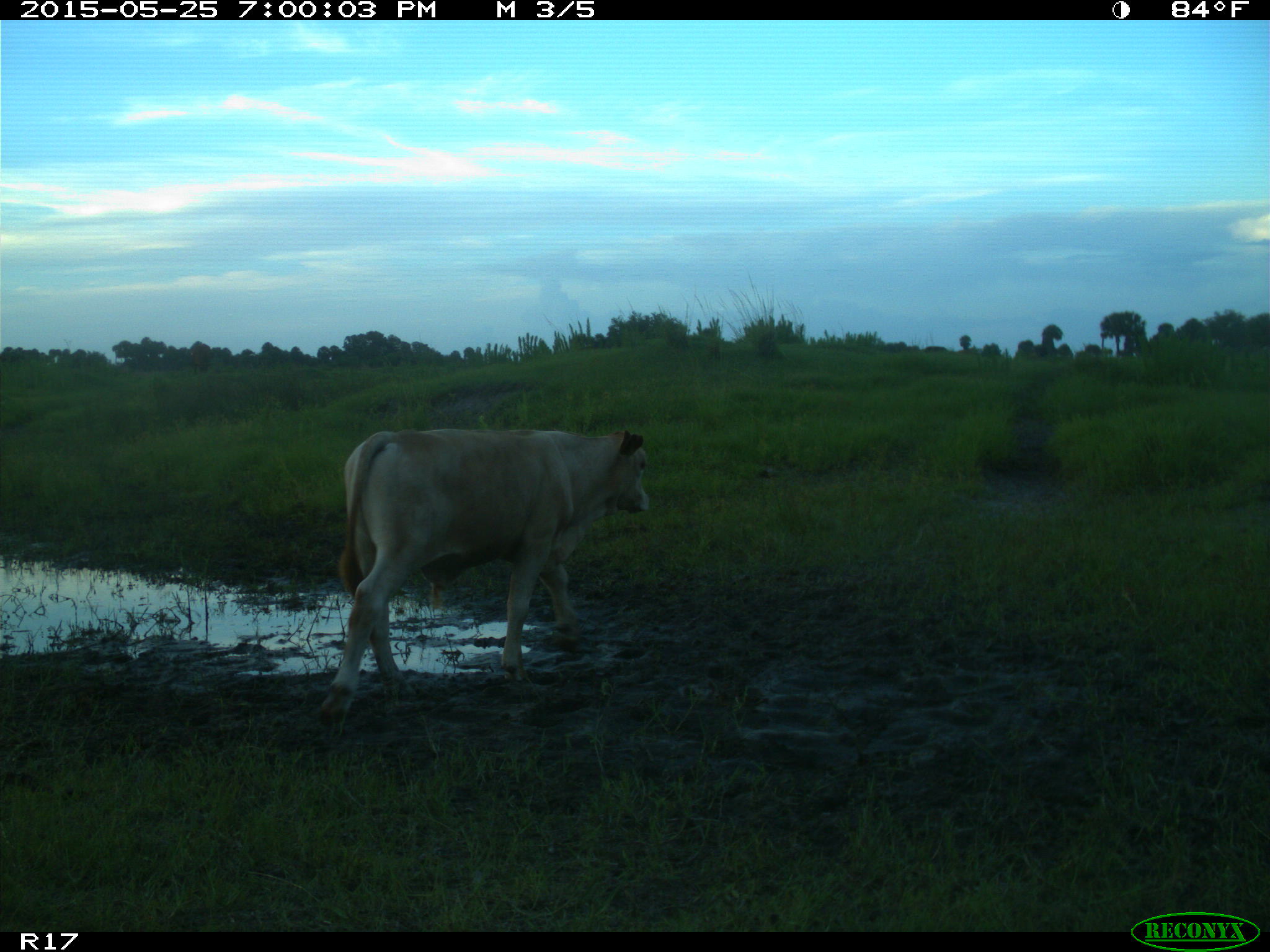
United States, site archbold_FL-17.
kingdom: Animalia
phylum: Chordata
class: Mammalia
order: Artiodactyla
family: Bovidae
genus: Bos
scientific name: Bos taurus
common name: domestic cow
Bos taurus (domestic cow).